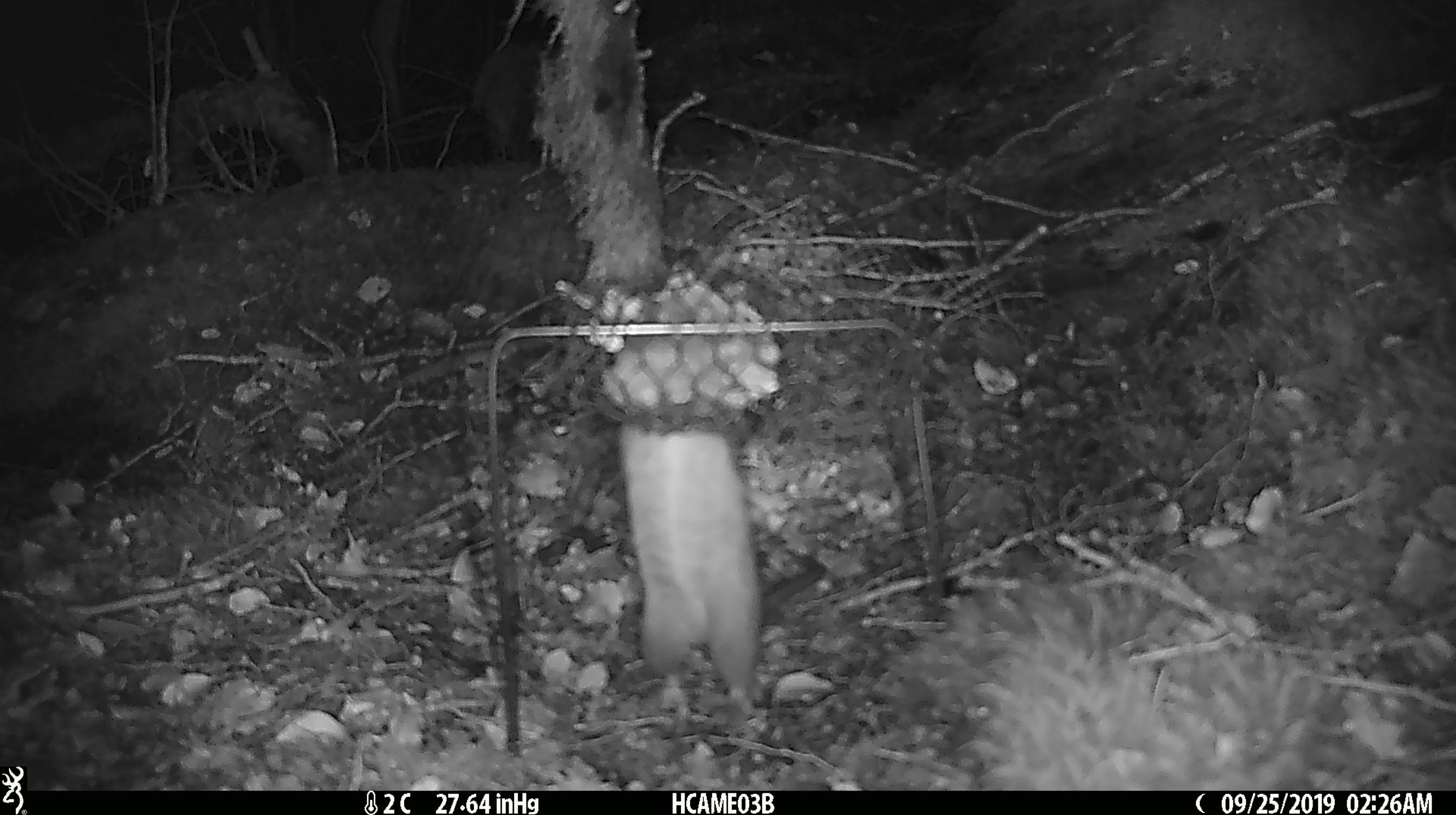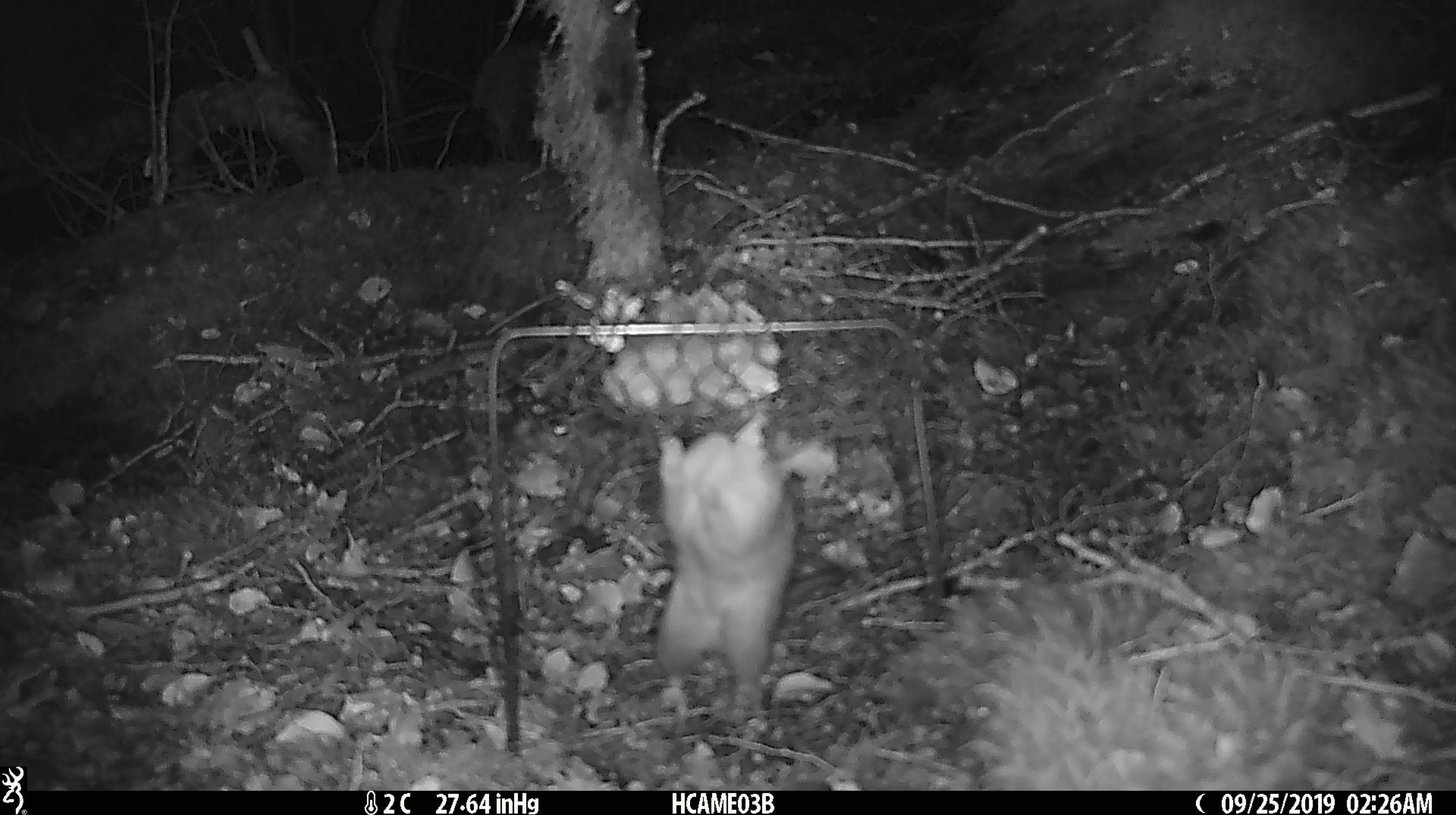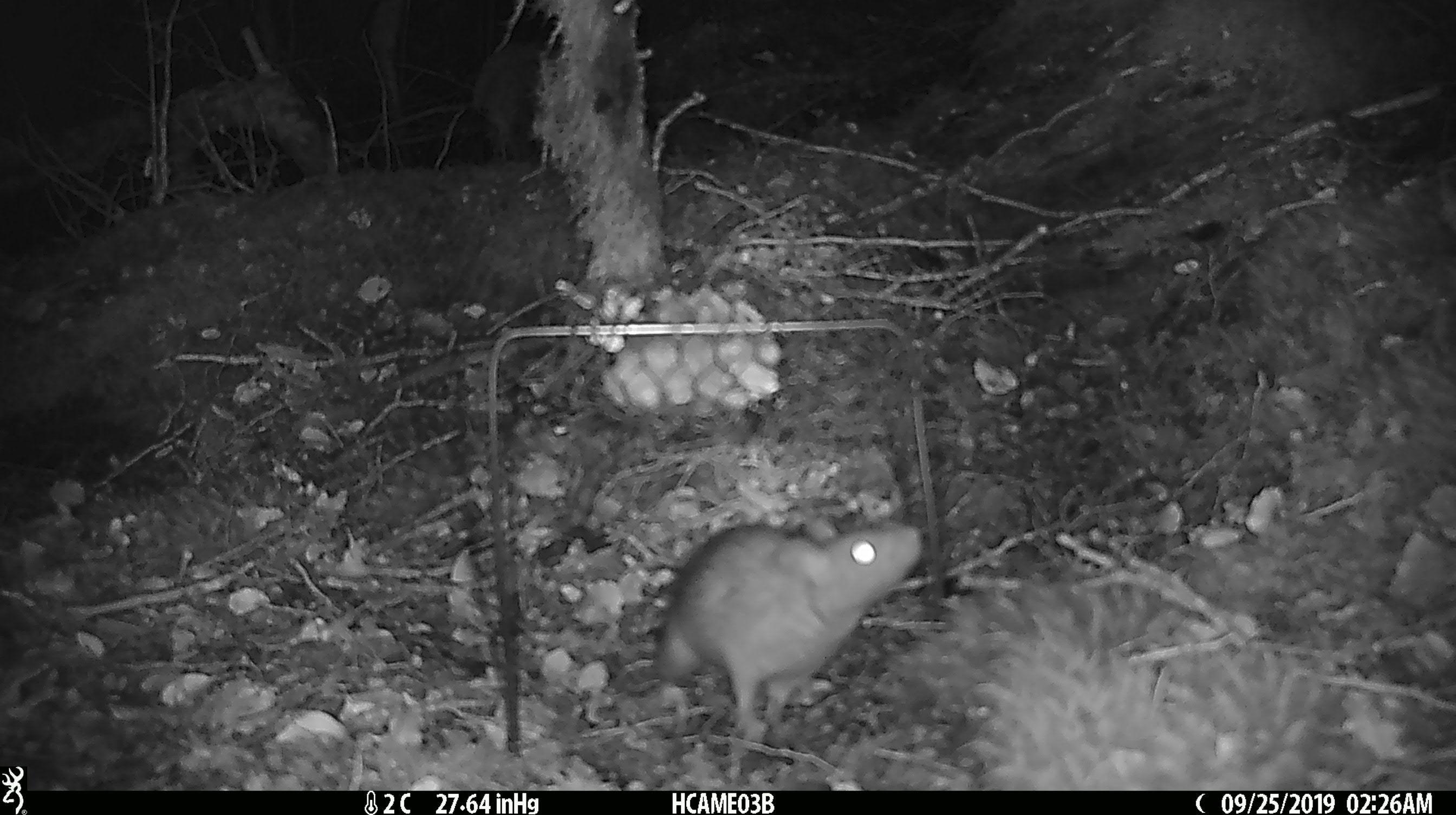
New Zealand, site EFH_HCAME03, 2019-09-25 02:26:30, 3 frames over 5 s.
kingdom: Animalia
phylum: Chordata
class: Mammalia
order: Rodentia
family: Muridae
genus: Rattus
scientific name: Rattus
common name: rat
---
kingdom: Animalia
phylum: Chordata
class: Mammalia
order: Rodentia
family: Muridae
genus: Mus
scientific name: Mus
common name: mouse